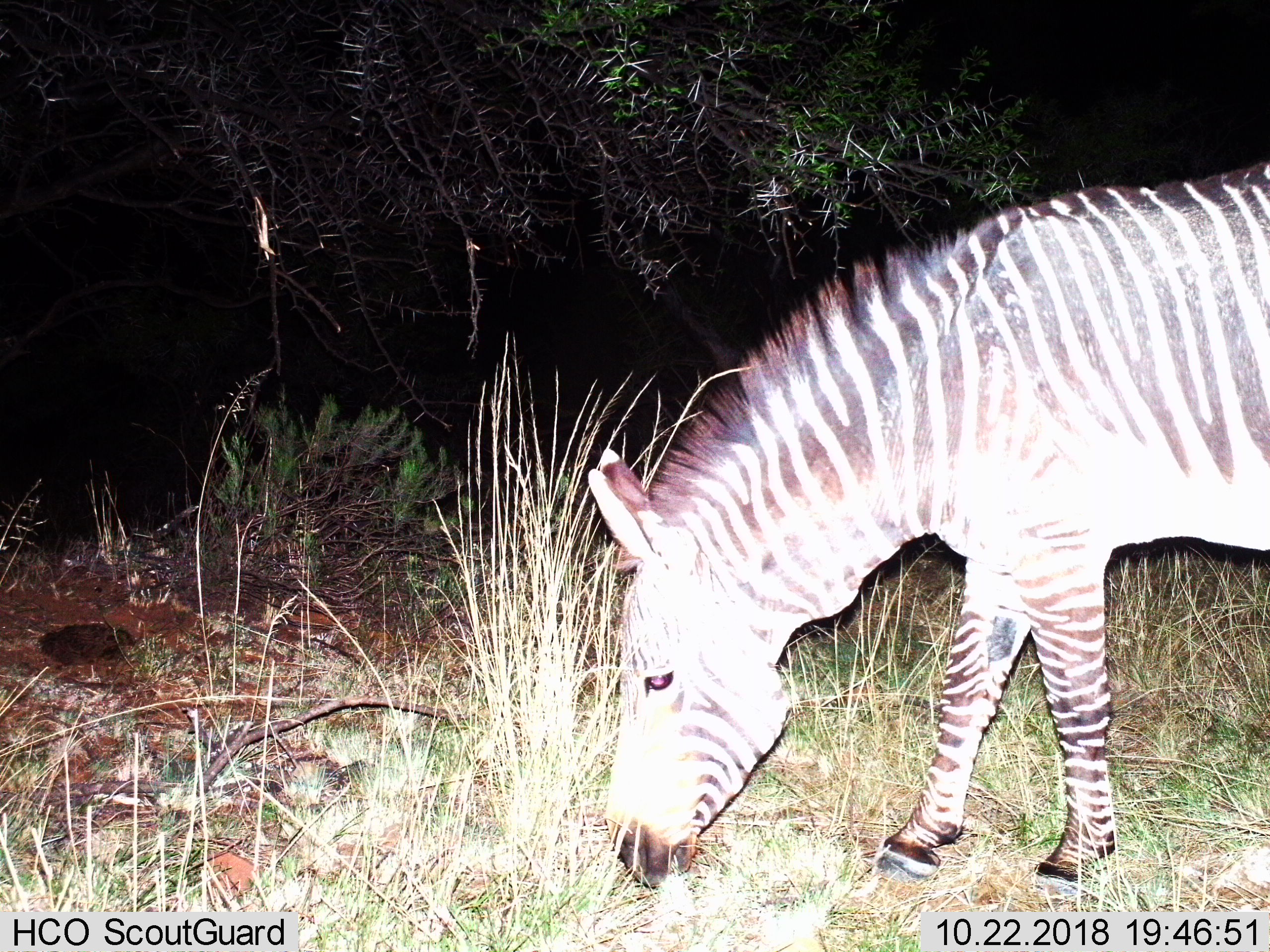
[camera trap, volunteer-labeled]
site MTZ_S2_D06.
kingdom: Animalia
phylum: Chordata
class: Mammalia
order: Perissodactyla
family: Equidae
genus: Equus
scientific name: Equus zebra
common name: mountain zebra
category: zebramountain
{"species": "zebramountain (mountain zebra) (Equus zebra)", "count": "1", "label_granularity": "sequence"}